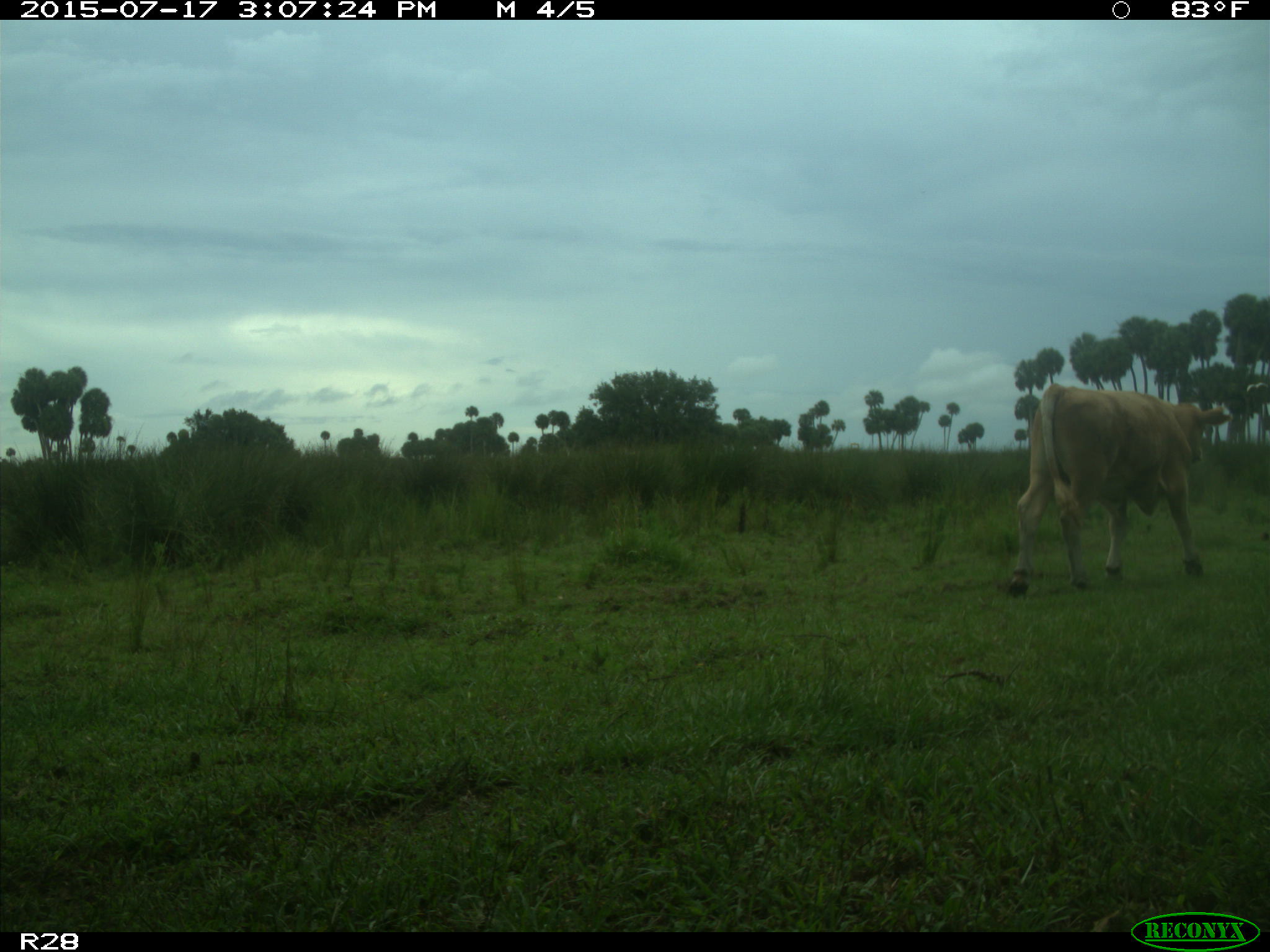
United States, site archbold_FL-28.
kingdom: Animalia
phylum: Chordata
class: Mammalia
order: Artiodactyla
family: Bovidae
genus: Bos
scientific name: Bos taurus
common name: domestic cow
Bos taurus (domestic cow).